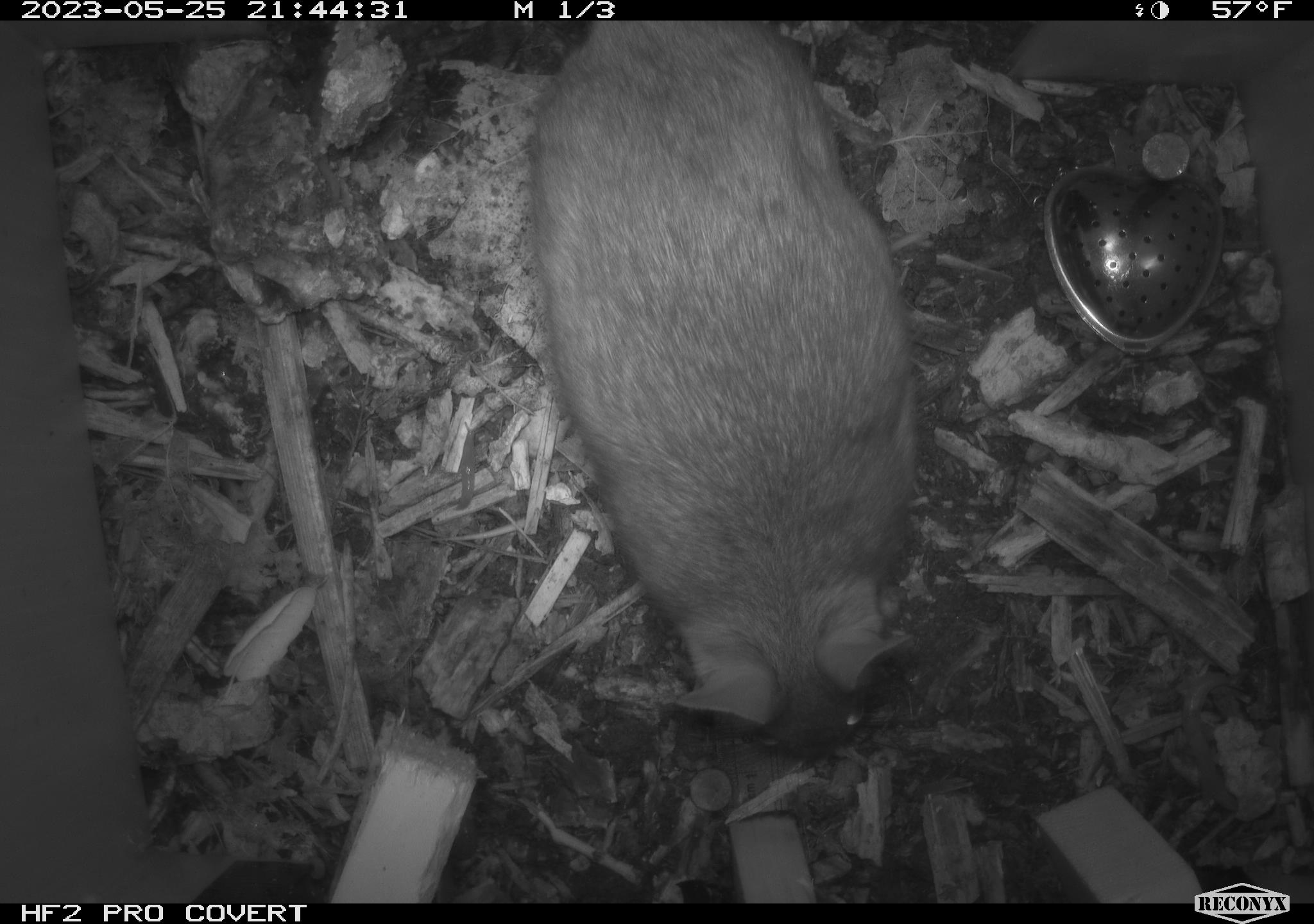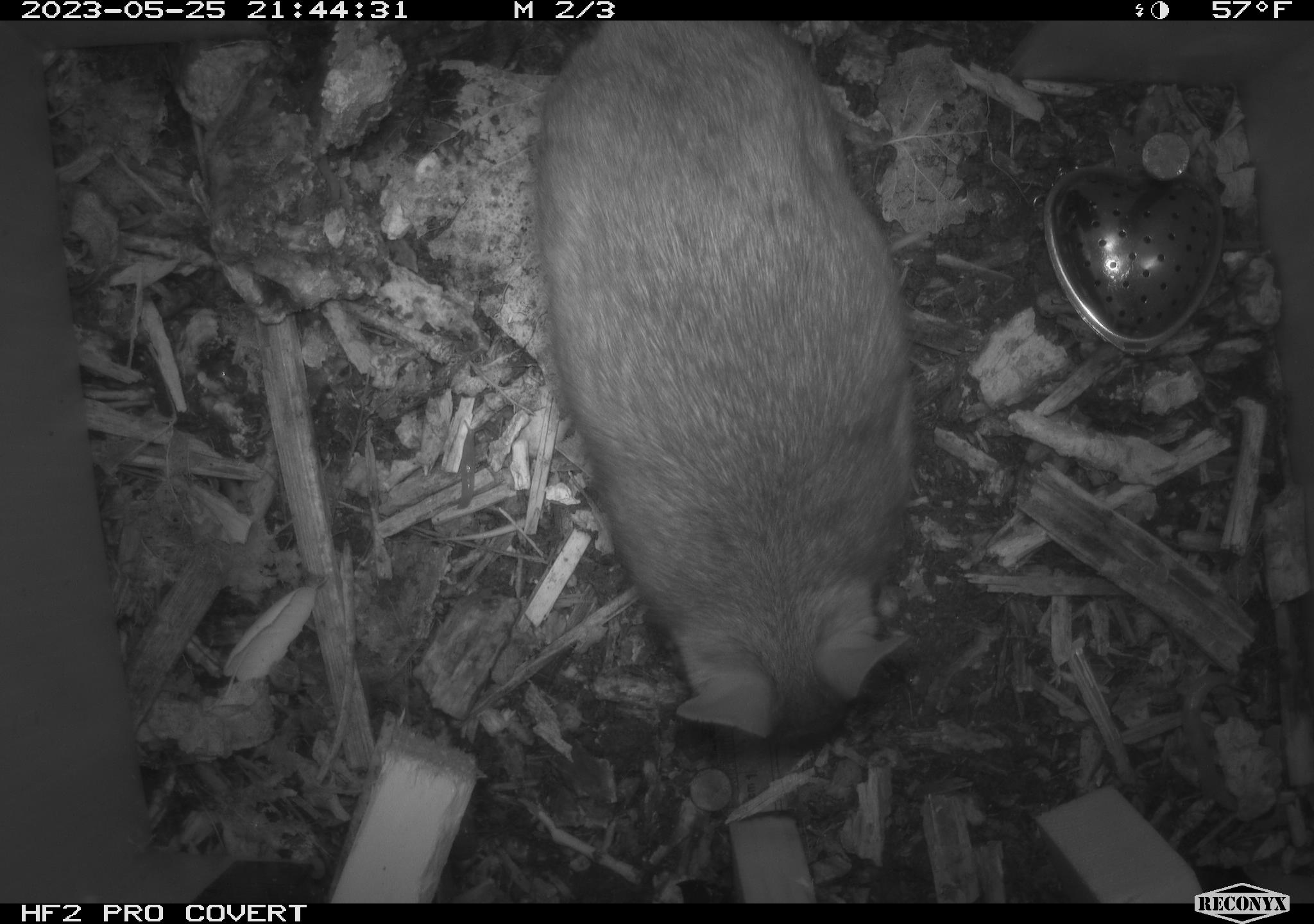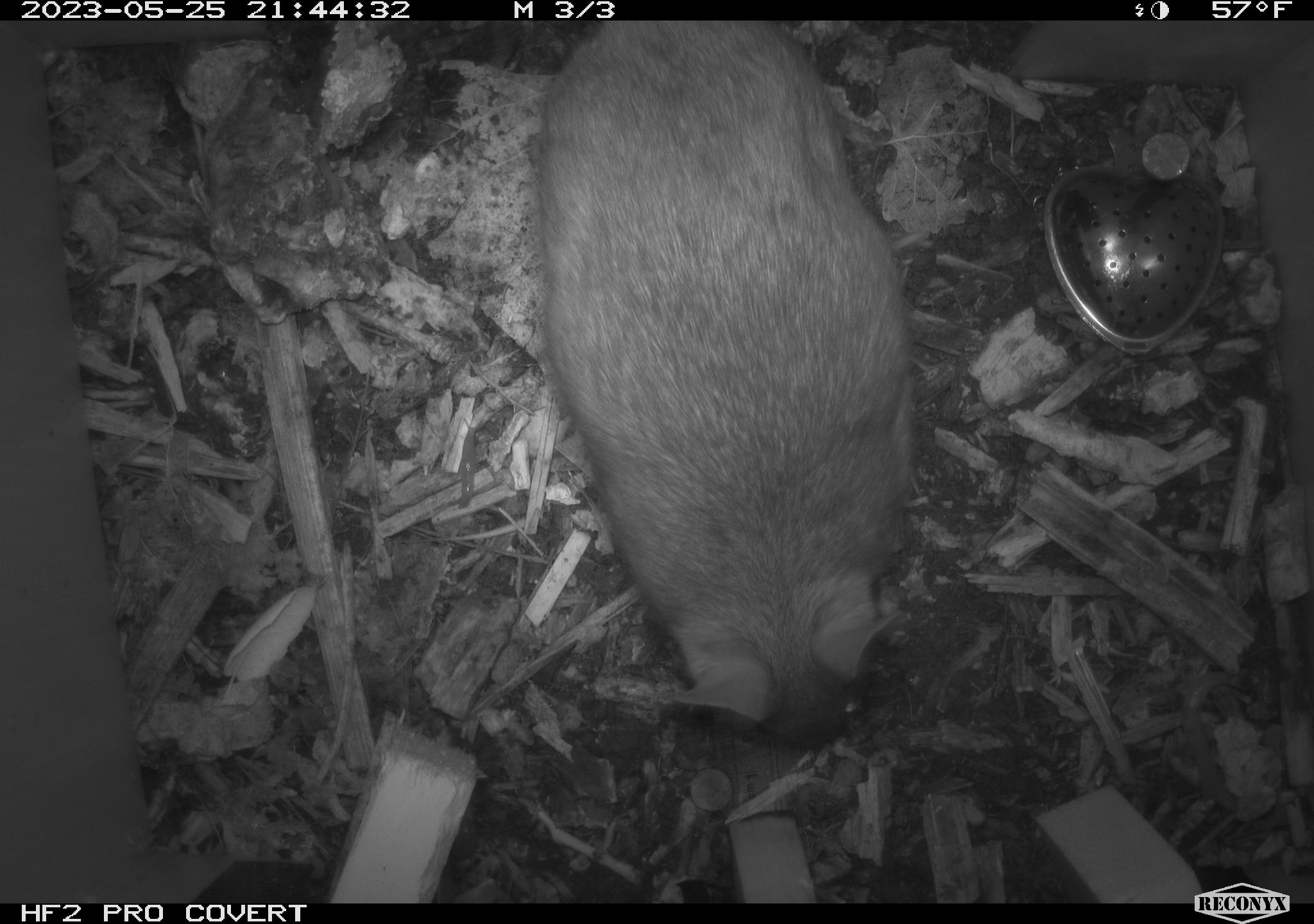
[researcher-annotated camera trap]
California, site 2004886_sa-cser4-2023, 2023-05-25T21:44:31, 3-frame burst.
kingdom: Animalia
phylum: Chordata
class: Mammalia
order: Rodentia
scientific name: Rodentia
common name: woodrat or rat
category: woodrat or rat species